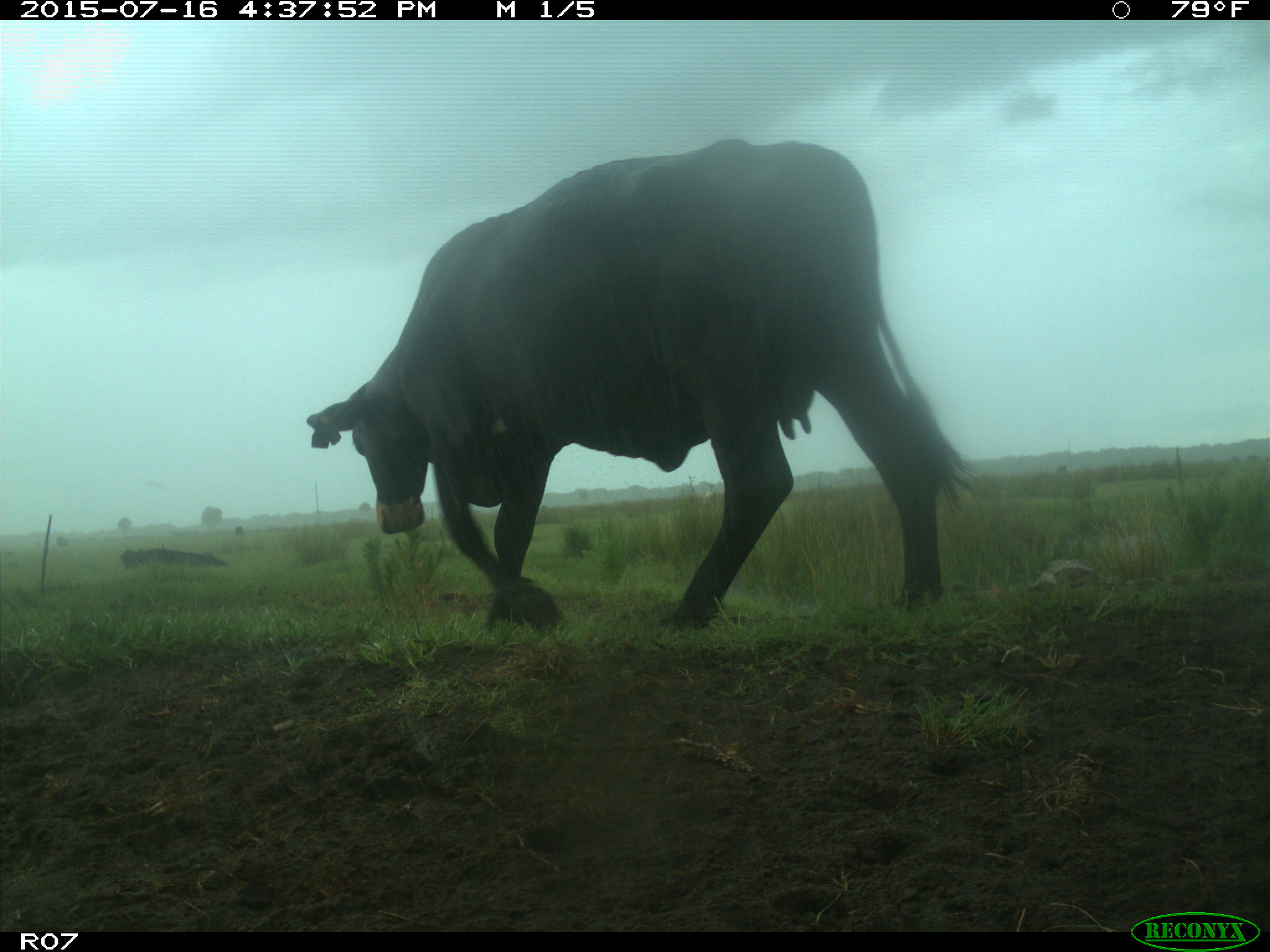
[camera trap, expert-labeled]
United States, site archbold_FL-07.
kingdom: Animalia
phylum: Chordata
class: Mammalia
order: Artiodactyla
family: Bovidae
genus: Bos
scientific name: Bos taurus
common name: domestic cow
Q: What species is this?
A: Bos taurus (domestic cow).